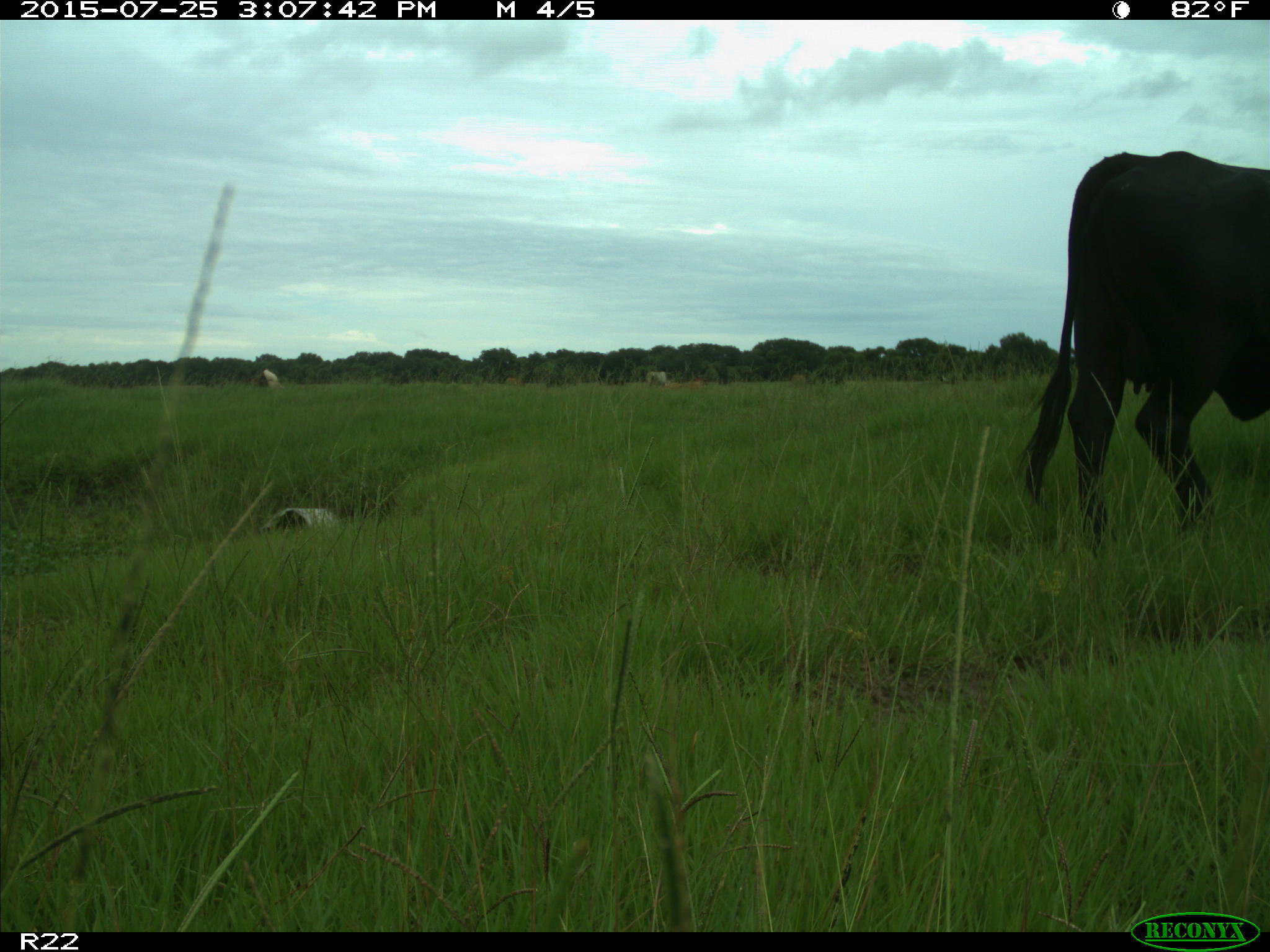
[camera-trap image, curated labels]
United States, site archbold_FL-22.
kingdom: Animalia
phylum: Chordata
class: Mammalia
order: Artiodactyla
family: Bovidae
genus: Bos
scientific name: Bos taurus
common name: domestic cow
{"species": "Bos taurus (domestic cow)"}